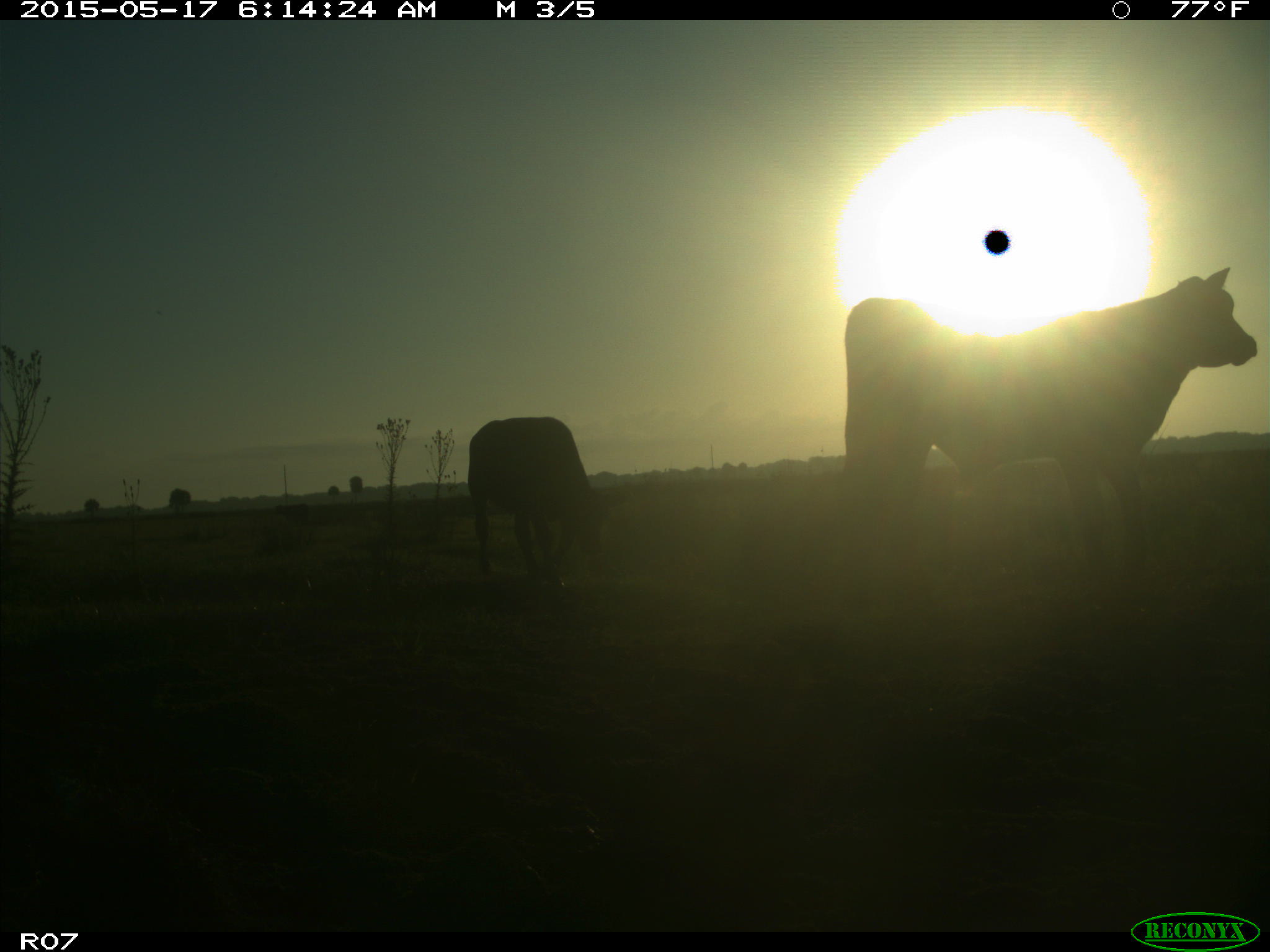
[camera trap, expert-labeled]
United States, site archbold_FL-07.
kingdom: Animalia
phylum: Chordata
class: Mammalia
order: Artiodactyla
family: Bovidae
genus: Bos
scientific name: Bos taurus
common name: domestic cow